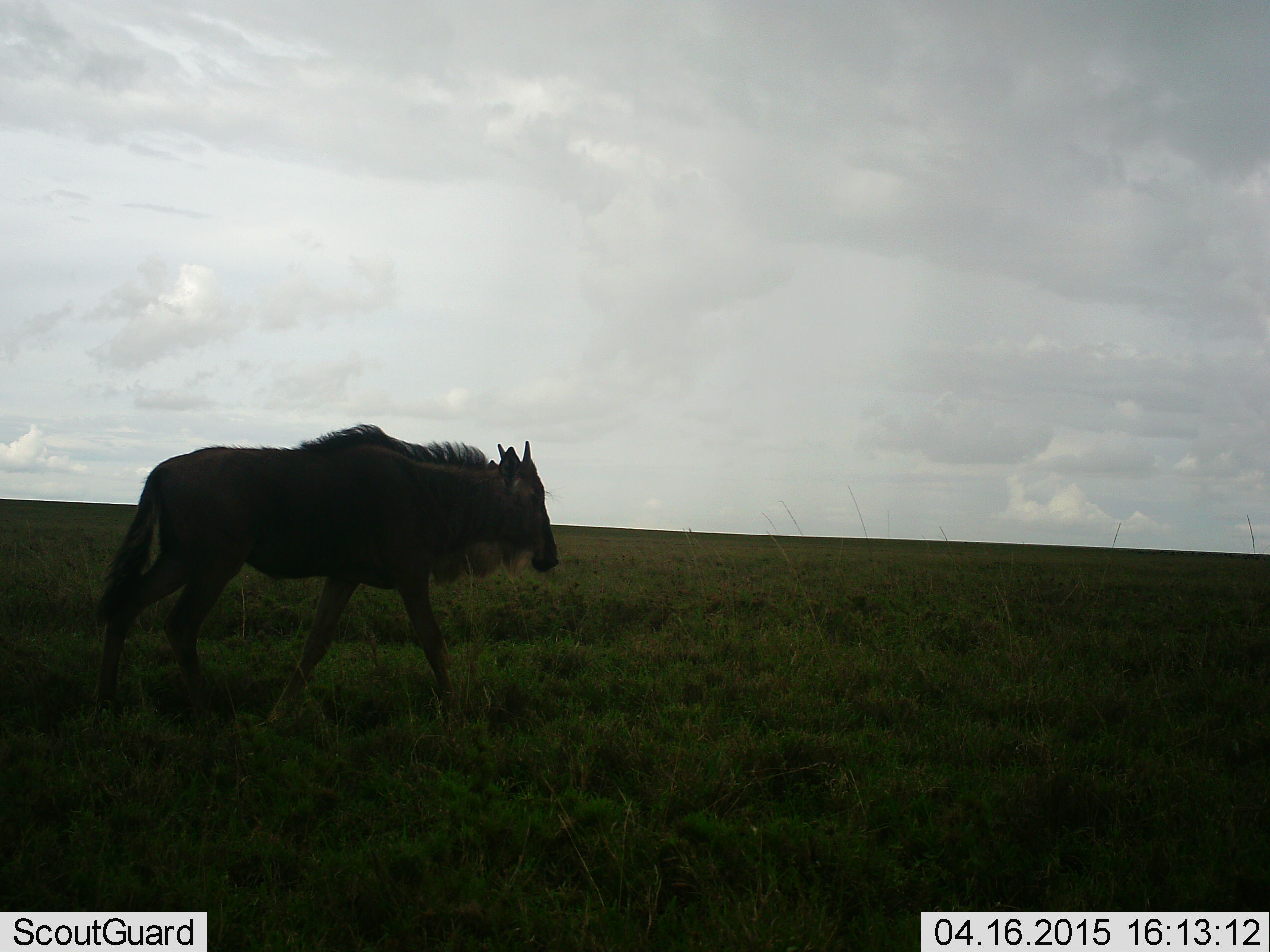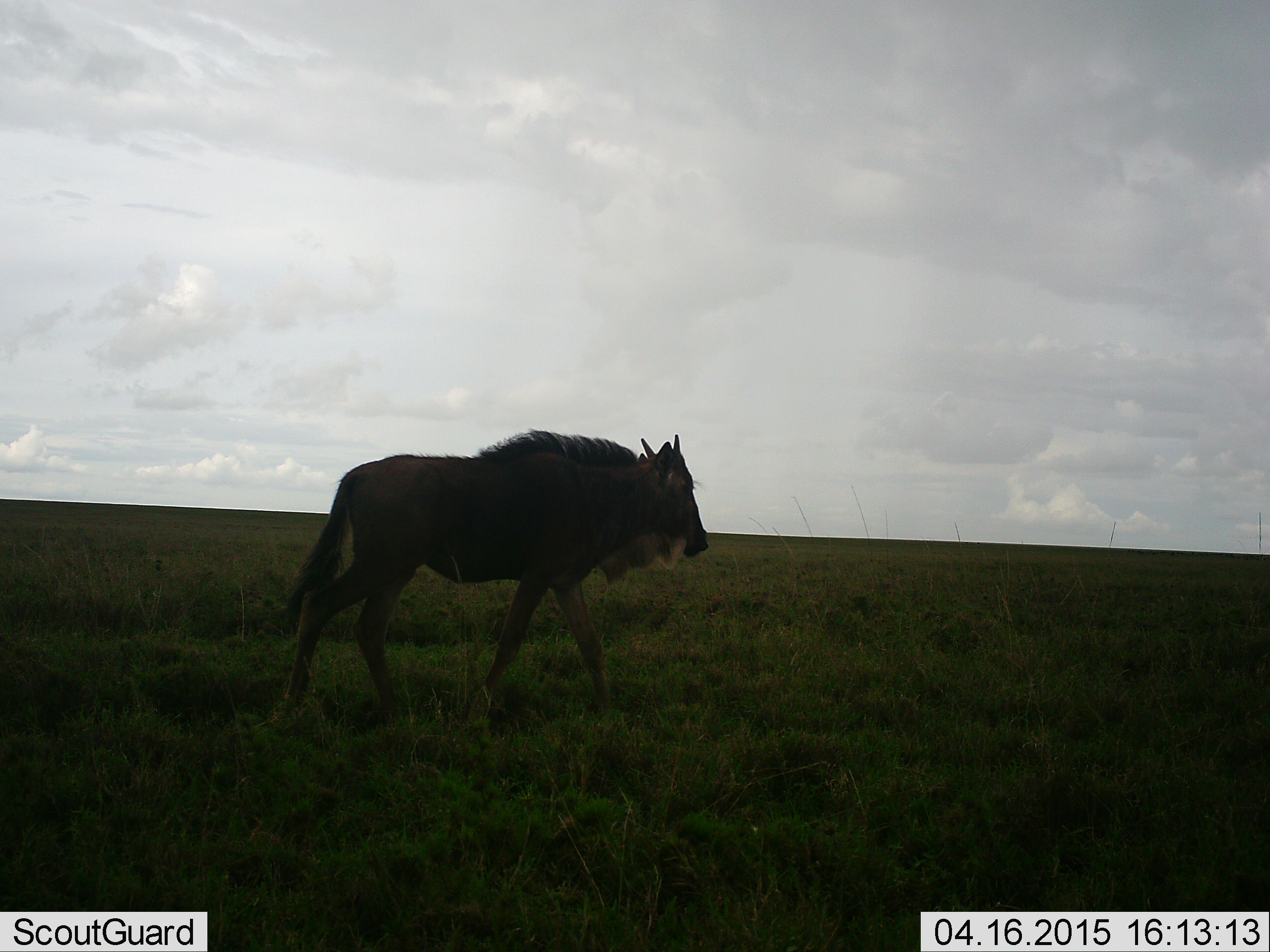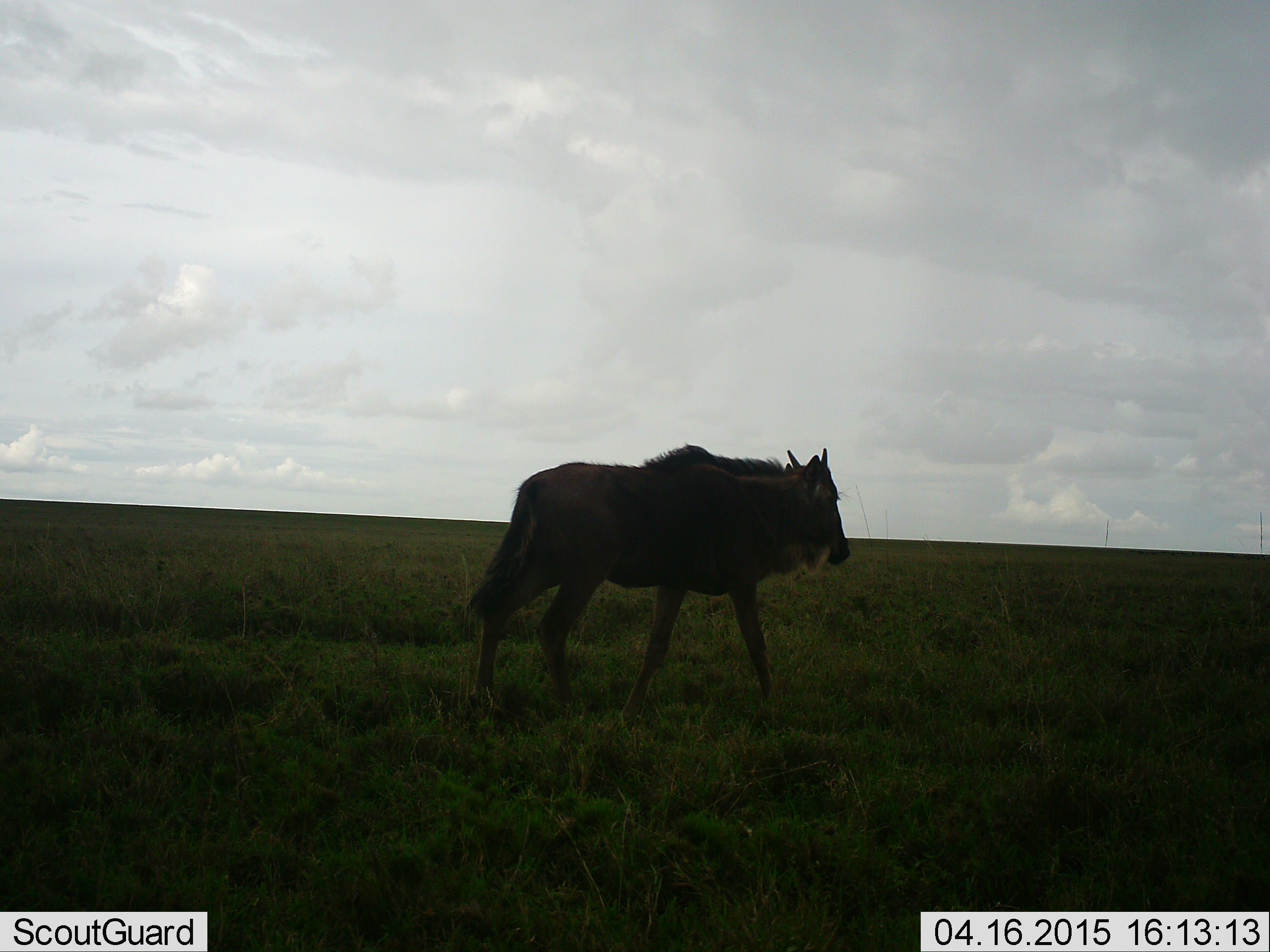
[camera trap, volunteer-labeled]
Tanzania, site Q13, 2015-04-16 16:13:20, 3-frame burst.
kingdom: Animalia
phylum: Chordata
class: Mammalia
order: Artiodactyla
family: Bovidae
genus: Connochaetes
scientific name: Connochaetes taurinus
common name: blue wildebeest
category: wildebeest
Wildebeest (blue wildebeest) (Connochaetes taurinus), count 1. Behavior (volunteer vote fractions): standing 0%, resting 0%, moving 100%, interacting 0%. Young present (vote fraction): 20%. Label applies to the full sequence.